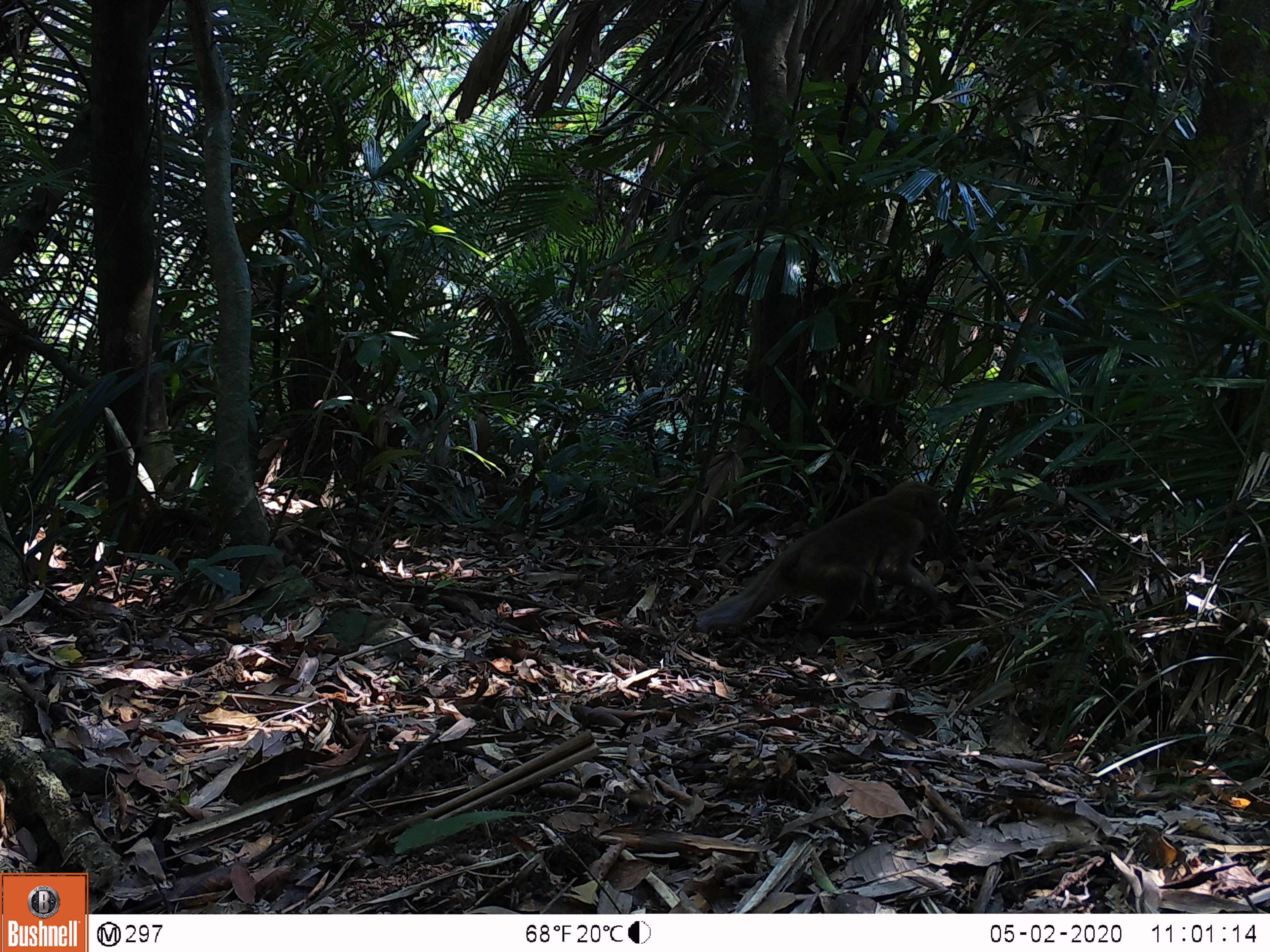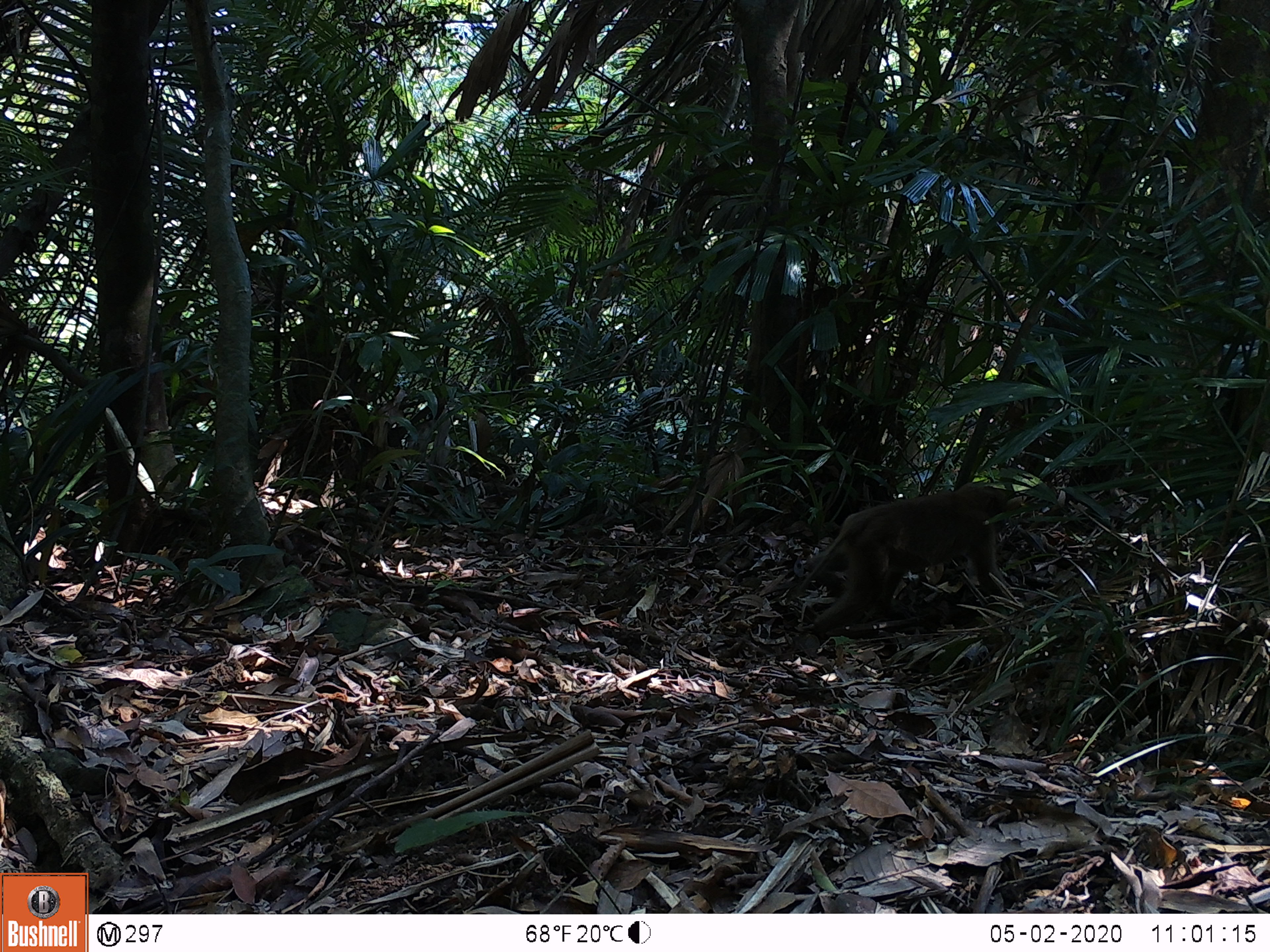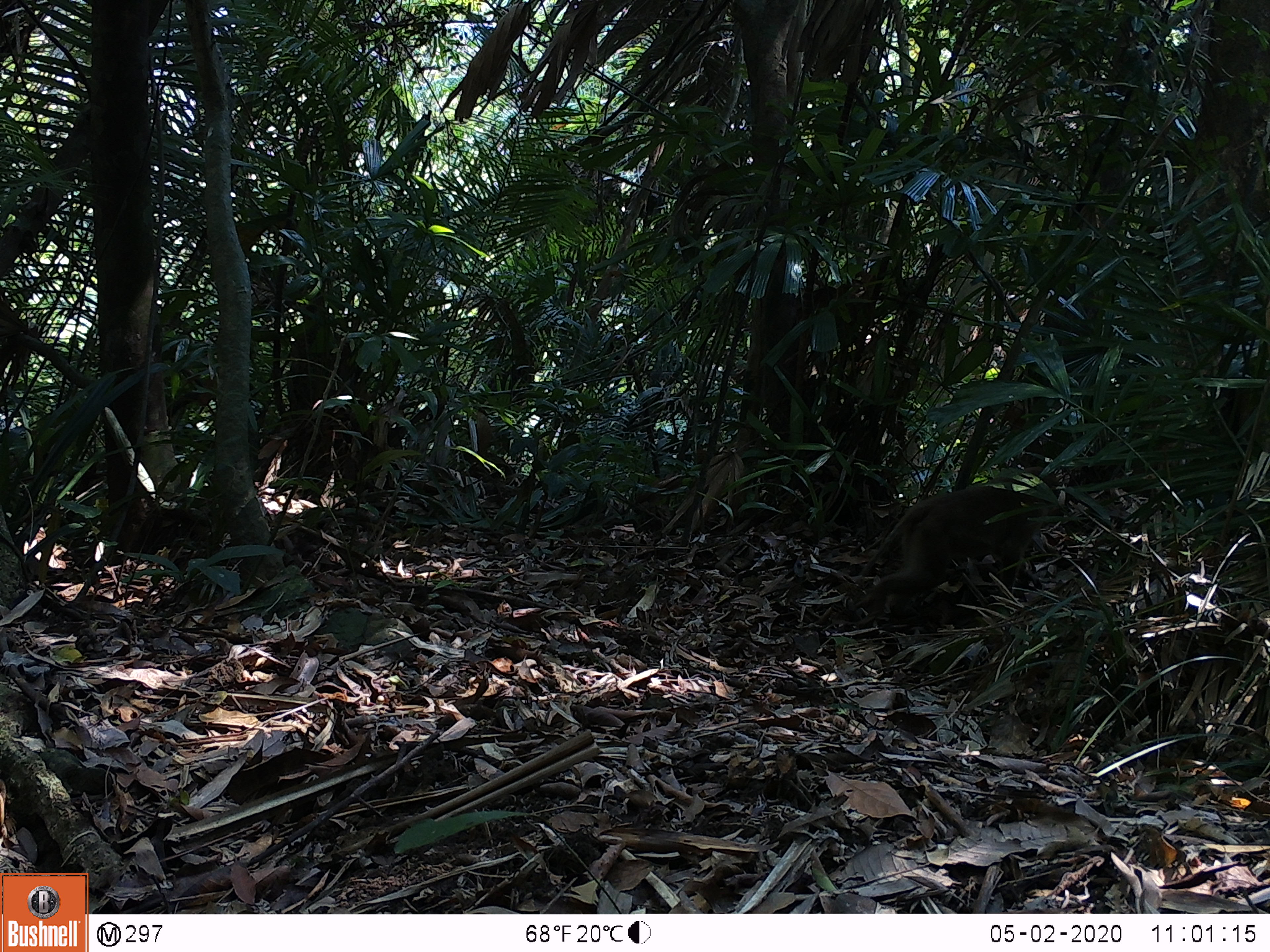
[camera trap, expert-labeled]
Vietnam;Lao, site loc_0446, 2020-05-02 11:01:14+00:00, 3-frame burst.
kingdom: Animalia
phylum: Chordata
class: Mammalia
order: Primates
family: Cercopithecidae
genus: Macaca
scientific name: Macaca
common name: macaques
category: assam or rhesus macaque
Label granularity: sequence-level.